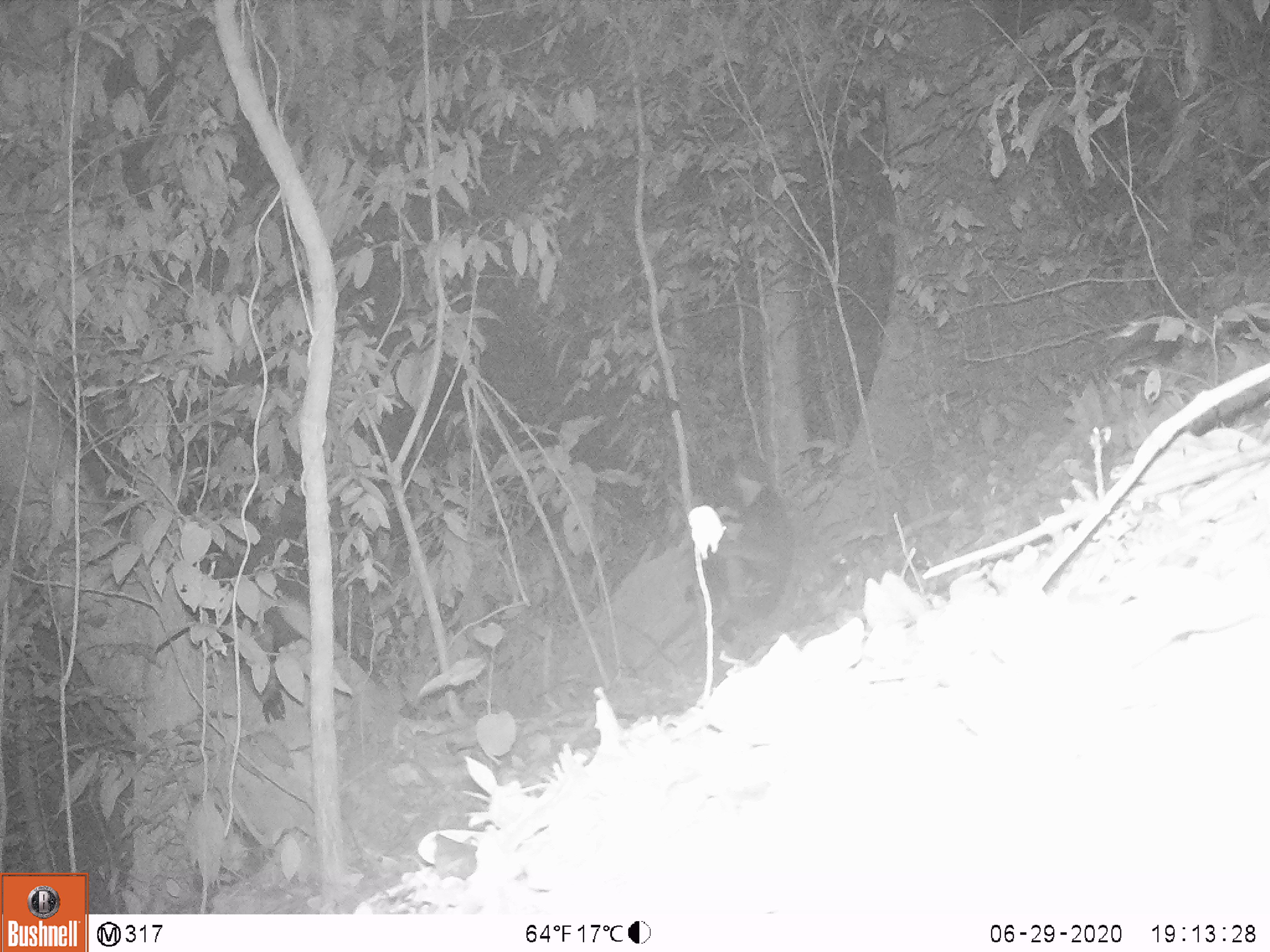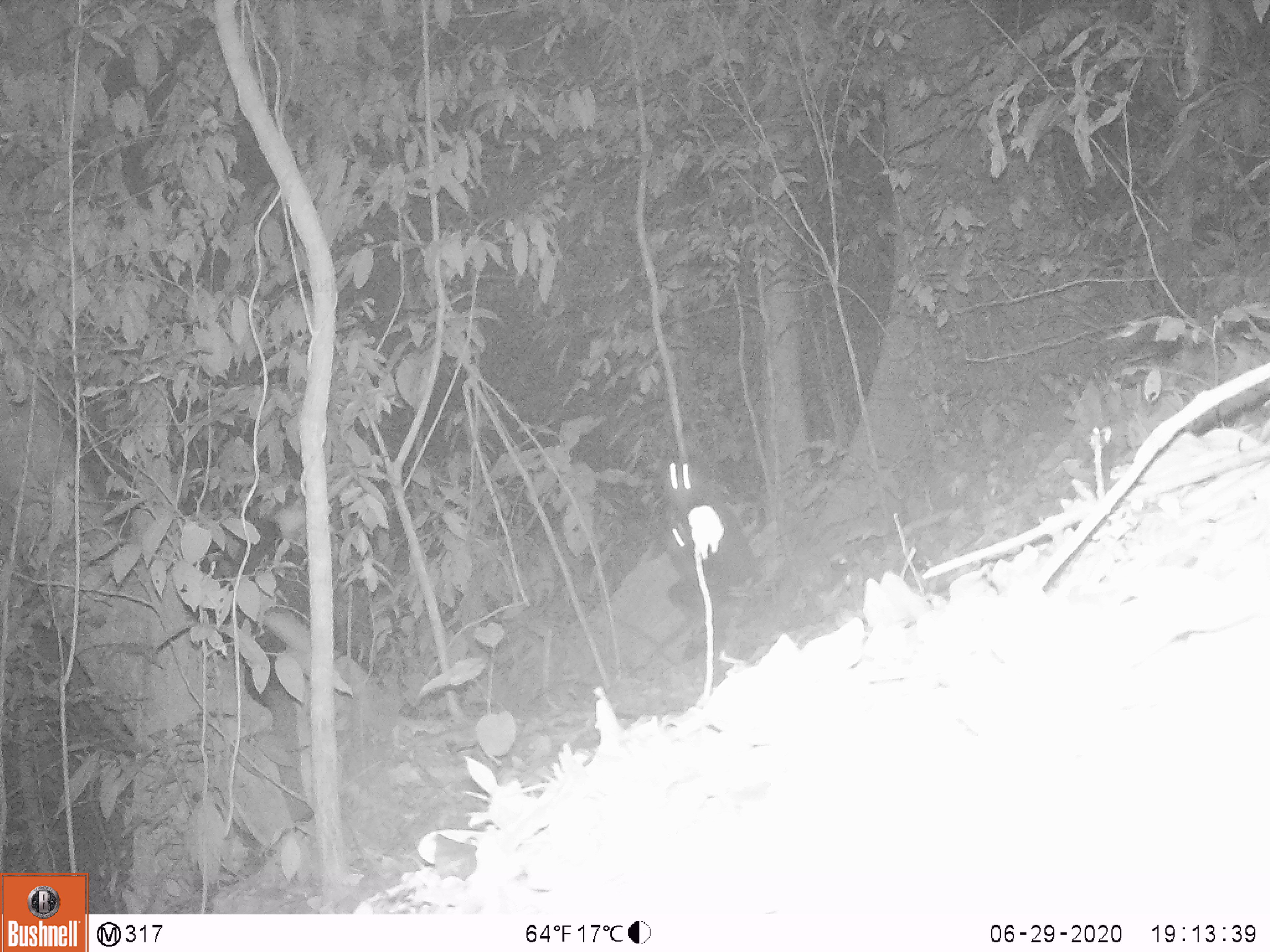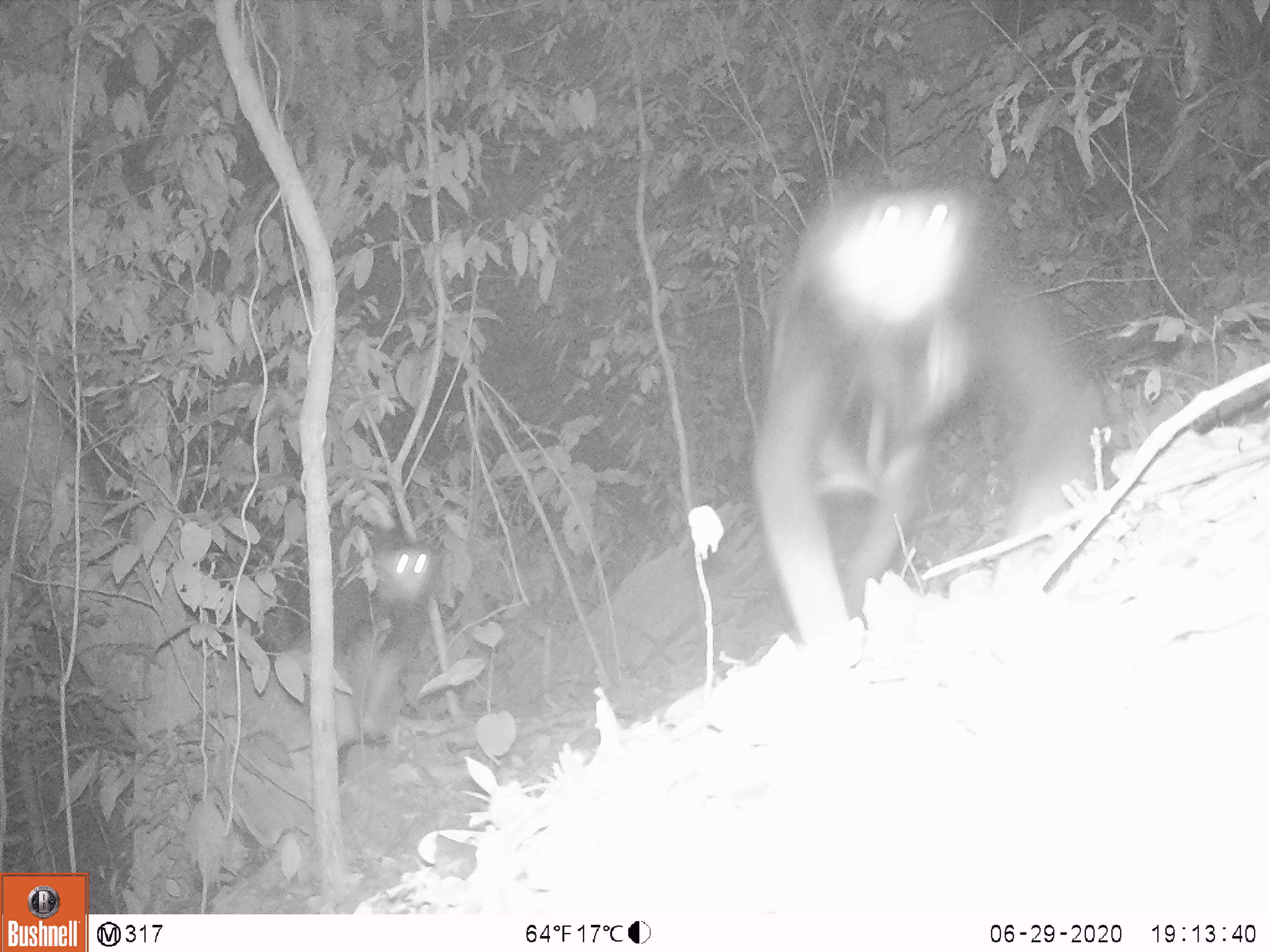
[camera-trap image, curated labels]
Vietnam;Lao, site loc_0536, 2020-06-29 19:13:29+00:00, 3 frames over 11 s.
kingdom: Animalia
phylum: Chordata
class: Mammalia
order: Primates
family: Cercopithecidae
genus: Pygathrix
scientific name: Pygathrix nemaeus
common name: red-shanked douc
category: red shanked douc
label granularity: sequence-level